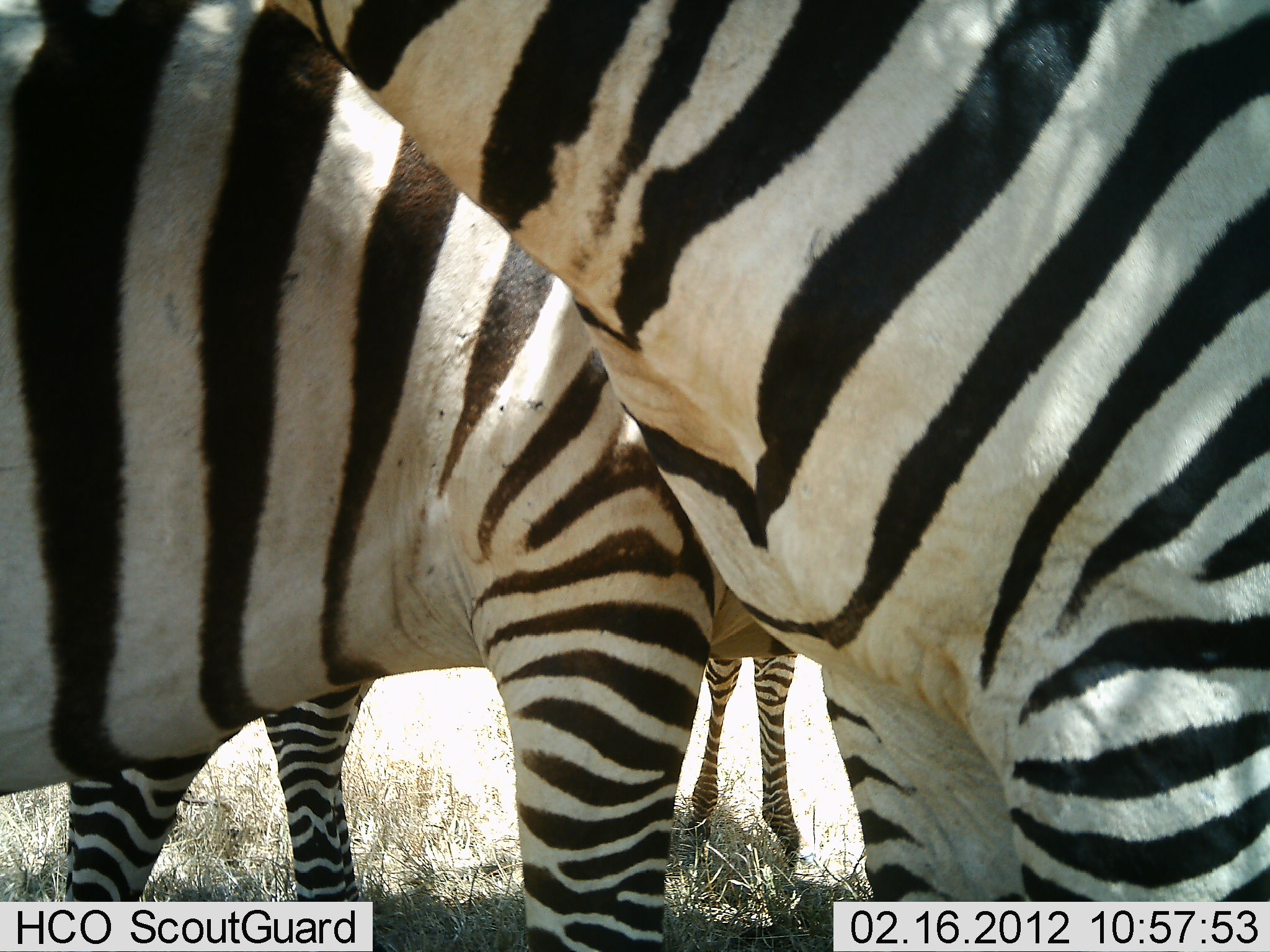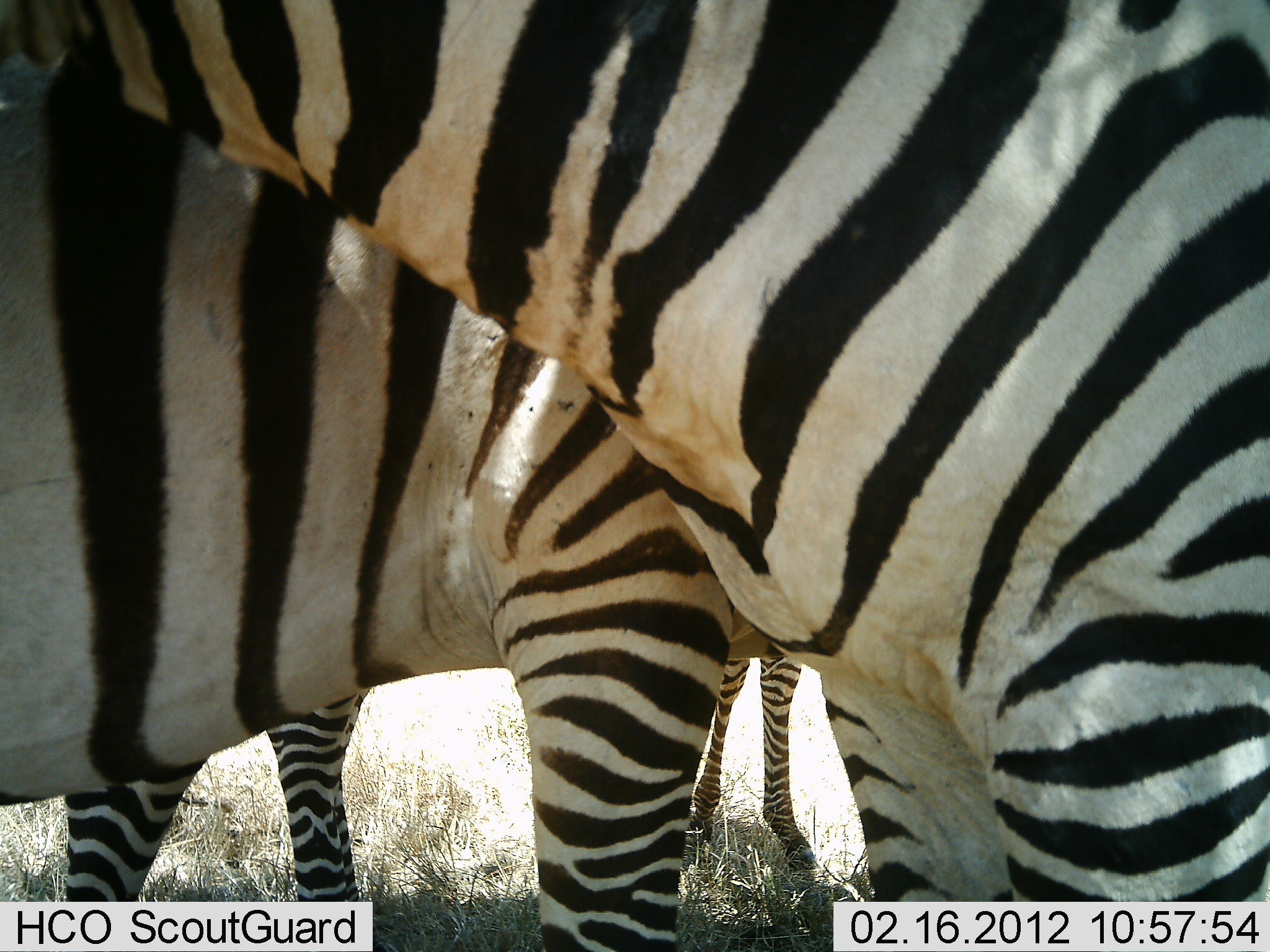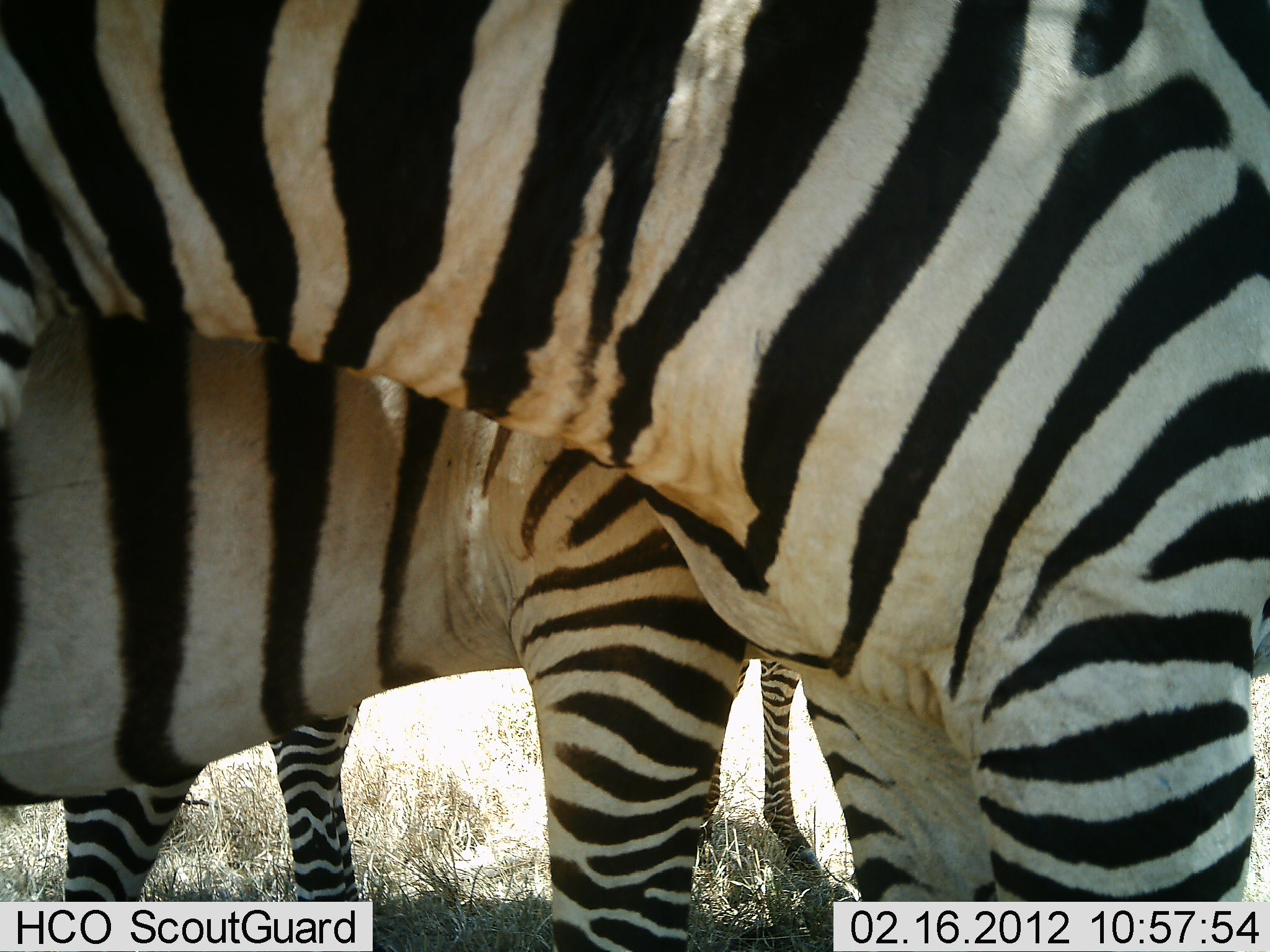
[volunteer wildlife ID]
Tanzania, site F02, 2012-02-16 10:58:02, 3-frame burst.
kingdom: Animalia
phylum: Chordata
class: Mammalia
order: Perissodactyla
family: Equidae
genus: Equus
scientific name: Equus quagga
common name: plains zebra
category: zebra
Zebra (plains zebra) (Equus quagga), count 4. Behavior (volunteer vote fractions): standing 95%, resting 5%, moving 5%, interacting 9%. Young present (vote fraction): 9%. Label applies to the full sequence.